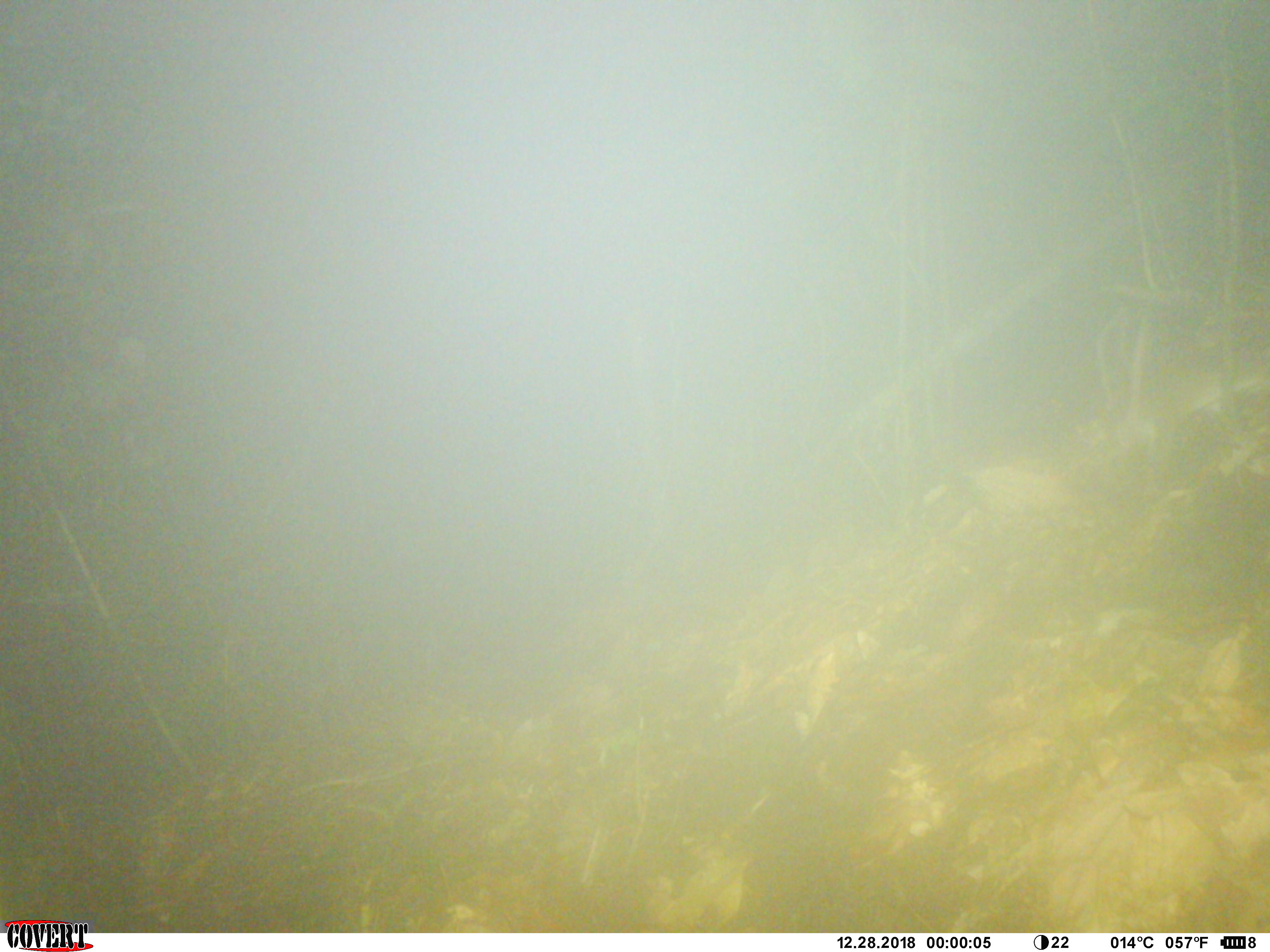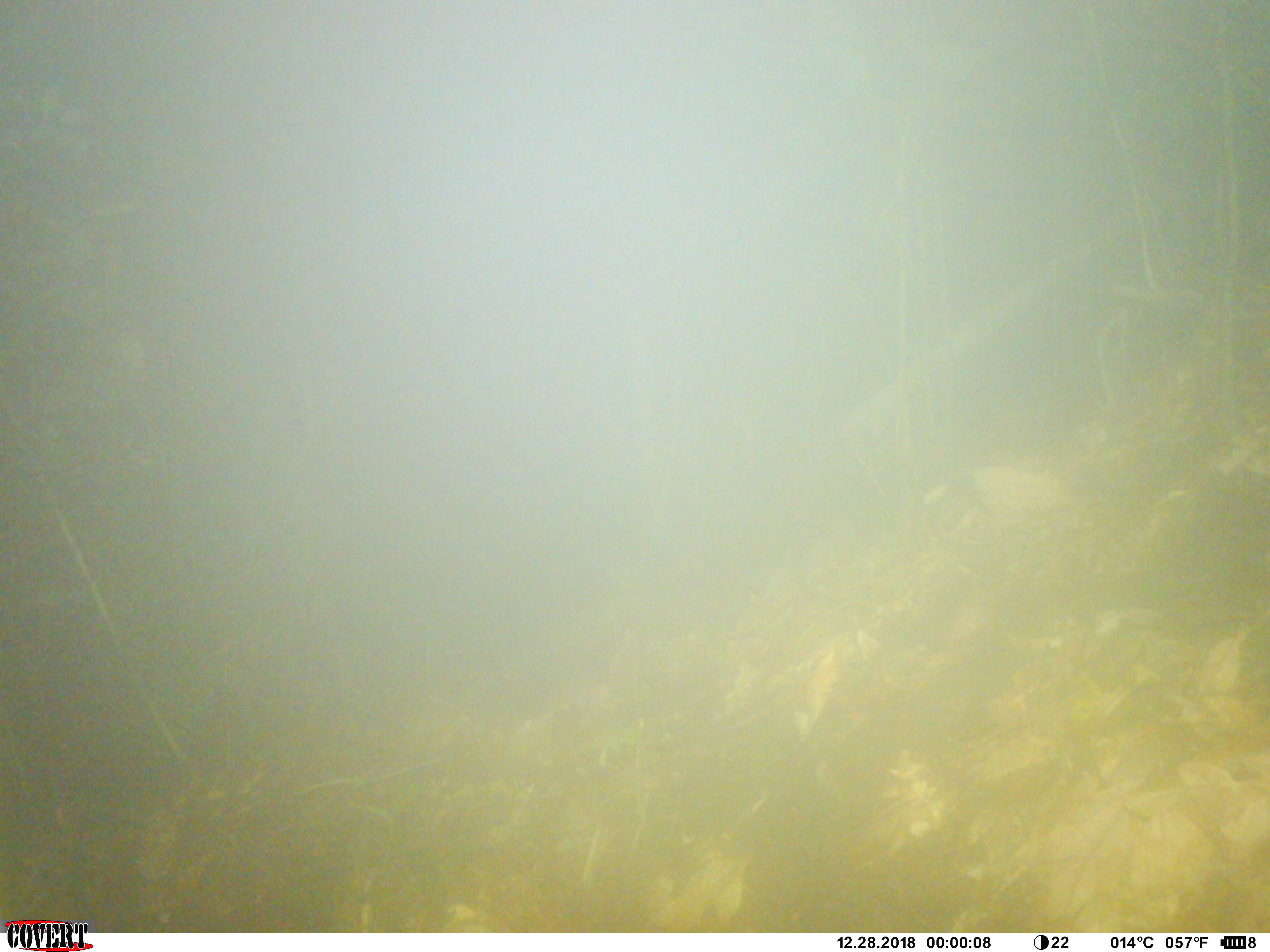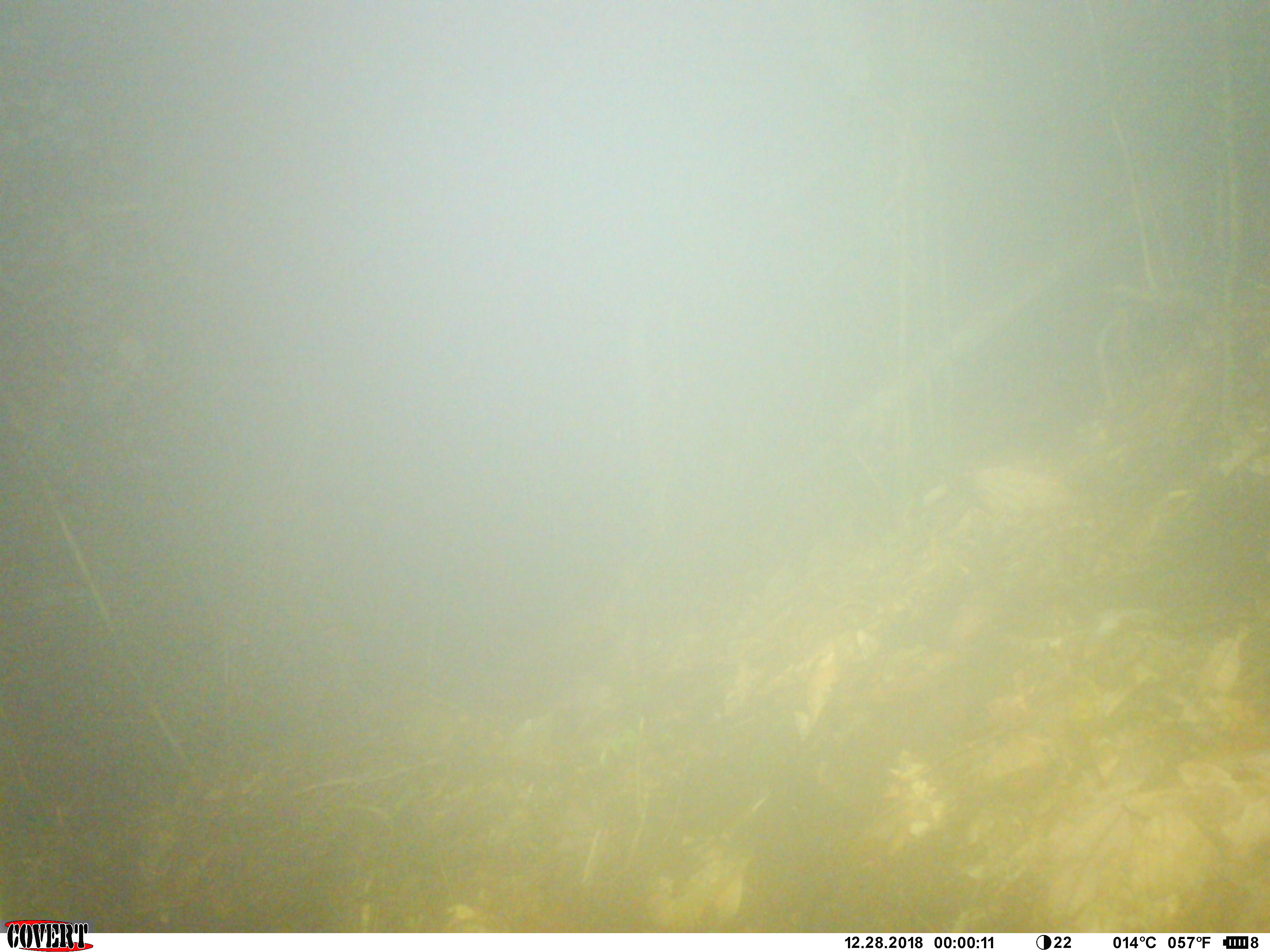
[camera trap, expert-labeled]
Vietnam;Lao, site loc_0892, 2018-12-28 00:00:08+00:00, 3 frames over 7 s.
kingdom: Animalia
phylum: Chordata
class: Mammalia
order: Rodentia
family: Muridae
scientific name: Muridae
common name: old-world mice and rats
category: unidentified murid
Unidentified murid (old-world mice and rats) (Muridae). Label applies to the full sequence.